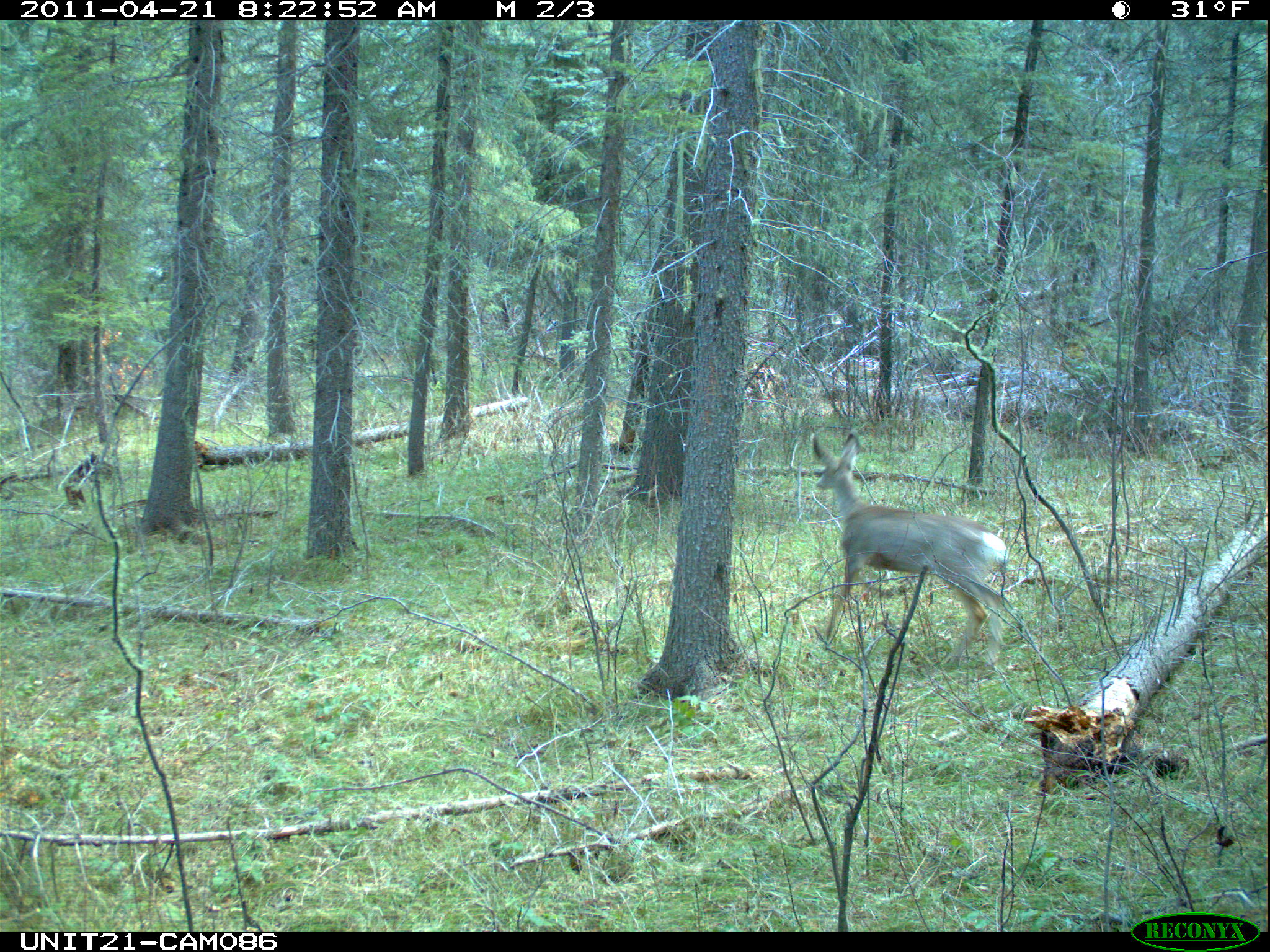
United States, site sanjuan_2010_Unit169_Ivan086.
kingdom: Animalia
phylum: Chordata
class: Mammalia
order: Artiodactyla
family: Cervidae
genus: Odocoileus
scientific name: Odocoileus hemionus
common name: mule deer